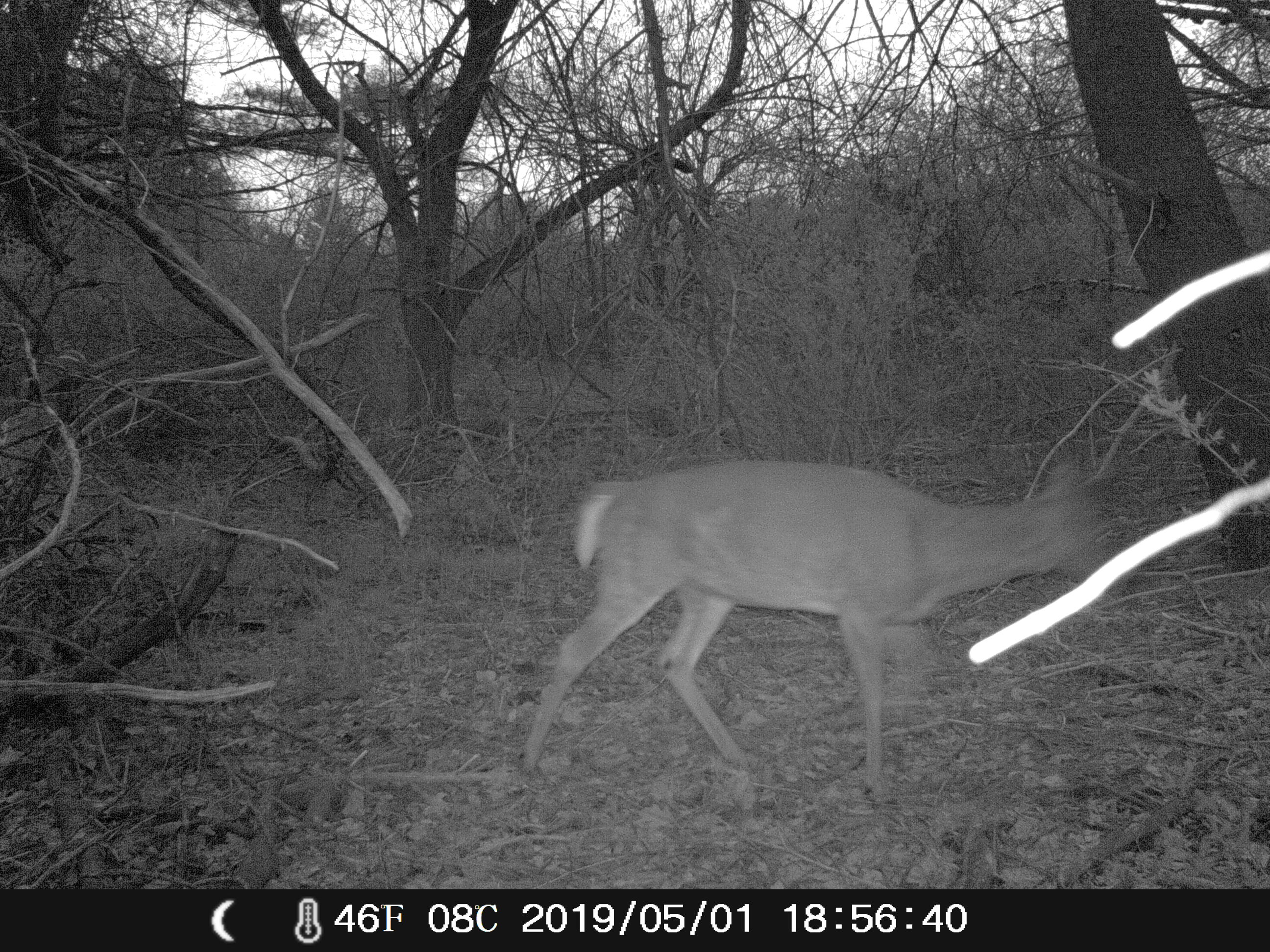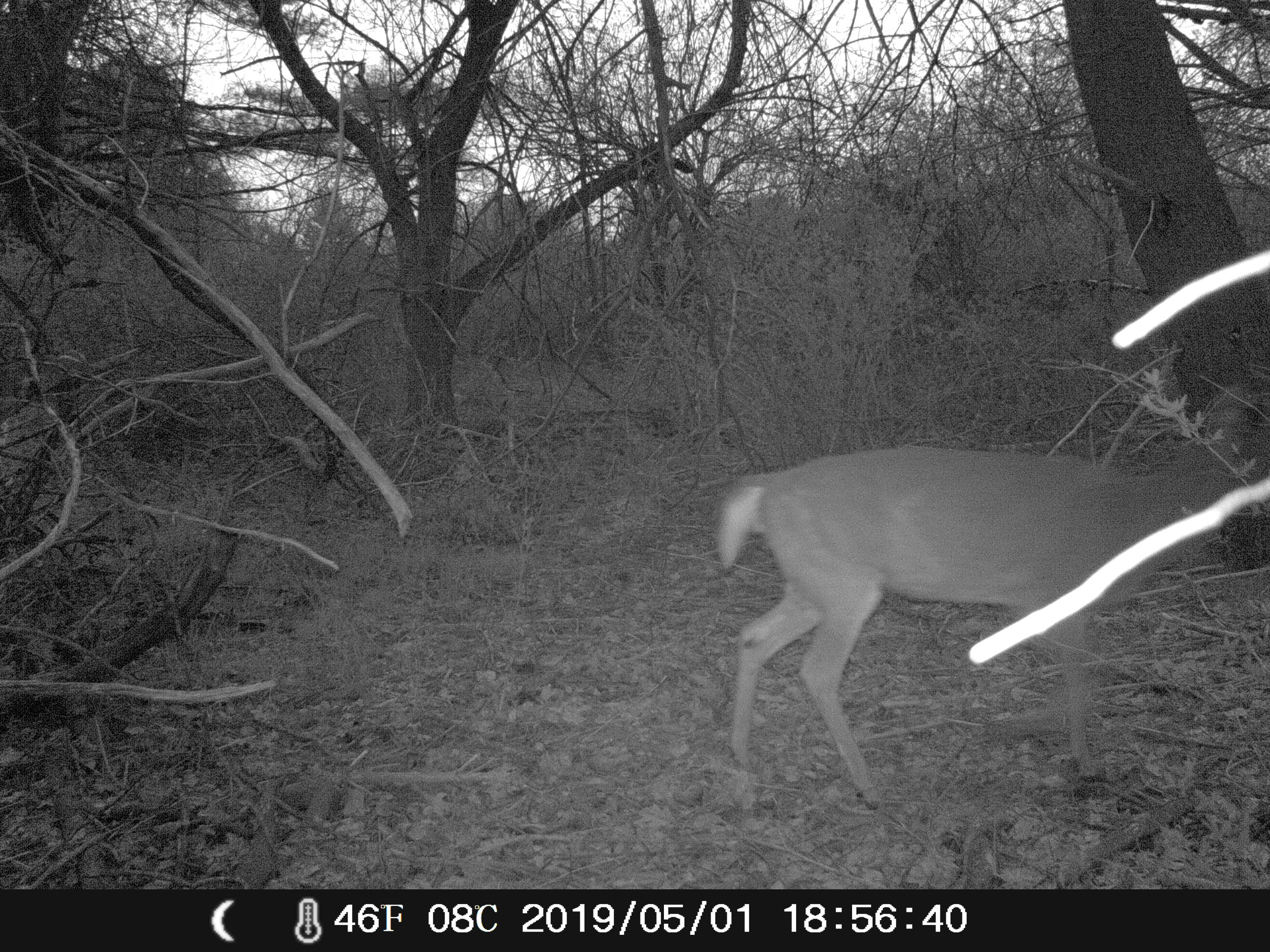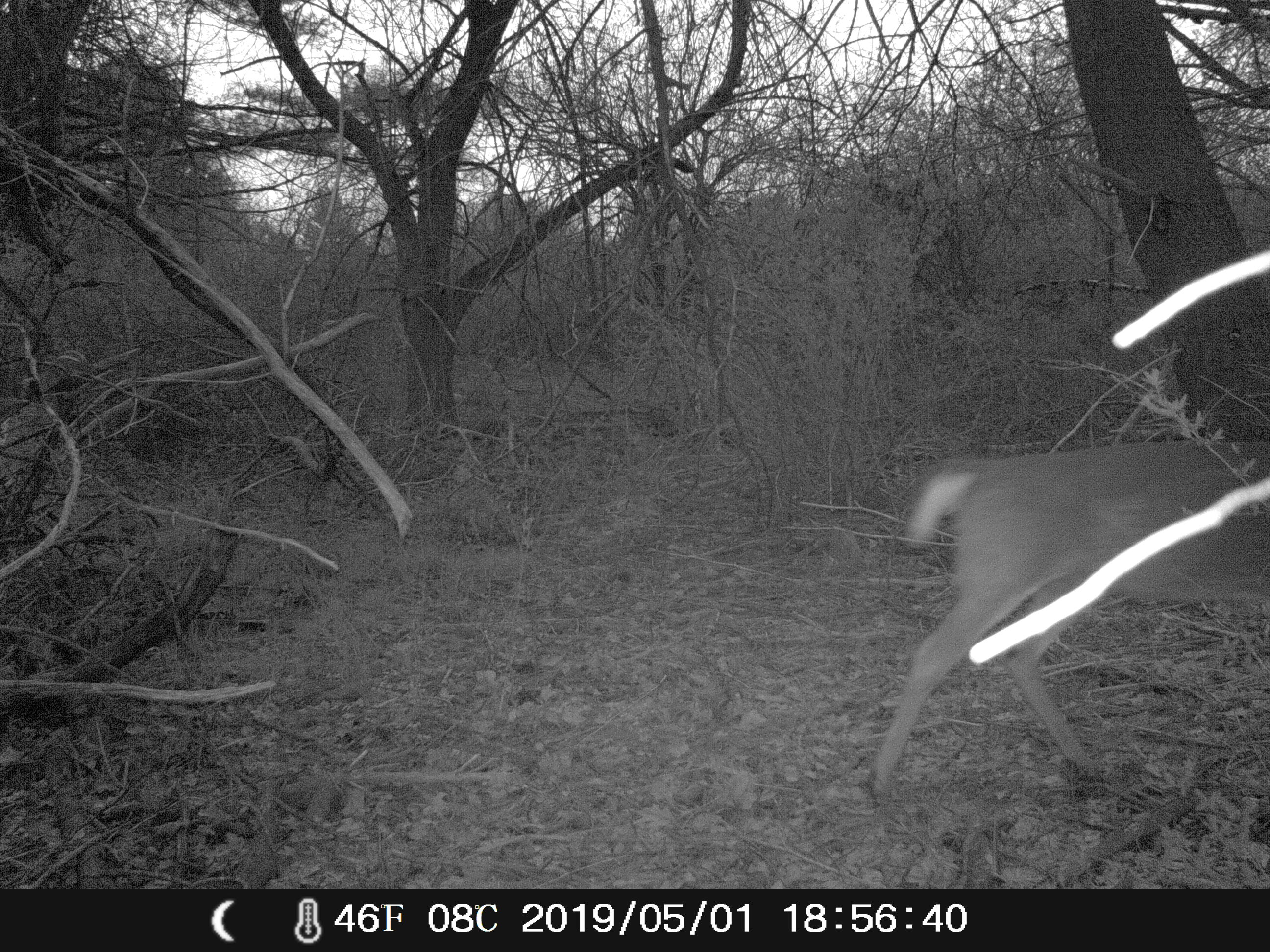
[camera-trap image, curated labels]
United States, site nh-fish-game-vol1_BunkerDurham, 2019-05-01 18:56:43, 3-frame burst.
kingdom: Animalia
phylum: Chordata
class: Mammalia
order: Artiodactyla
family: Cervidae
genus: Odocoileus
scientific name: Odocoileus virginianus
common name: white-tailed deer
White-tailed deer (Odocoileus virginianus).